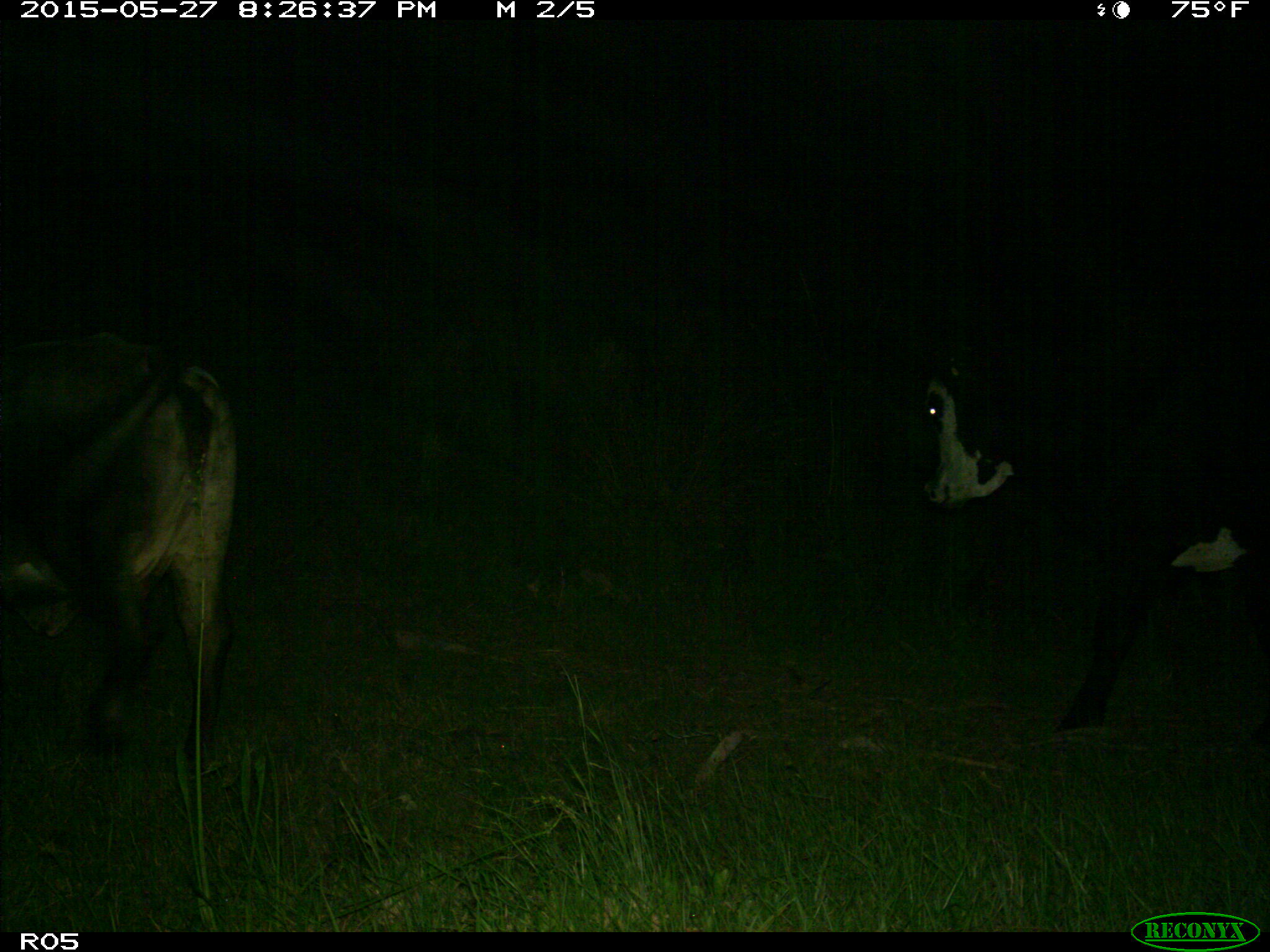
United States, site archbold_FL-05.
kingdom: Animalia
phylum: Chordata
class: Mammalia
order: Artiodactyla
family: Bovidae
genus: Bos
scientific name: Bos taurus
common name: domestic cow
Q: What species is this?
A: Bos taurus (domestic cow).